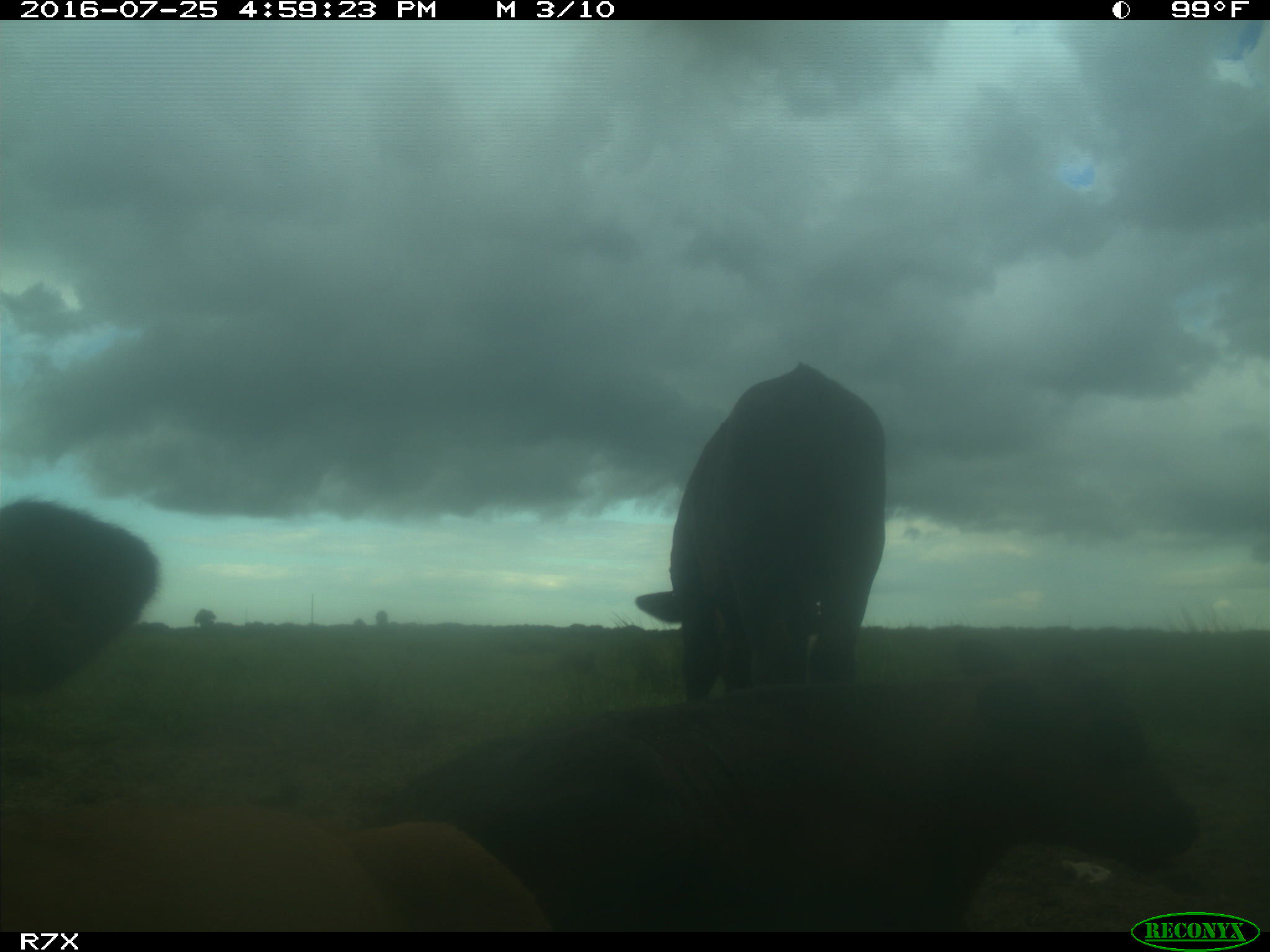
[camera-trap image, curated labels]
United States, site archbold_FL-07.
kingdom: Animalia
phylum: Chordata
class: Mammalia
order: Artiodactyla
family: Bovidae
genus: Bos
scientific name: Bos taurus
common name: domestic cow